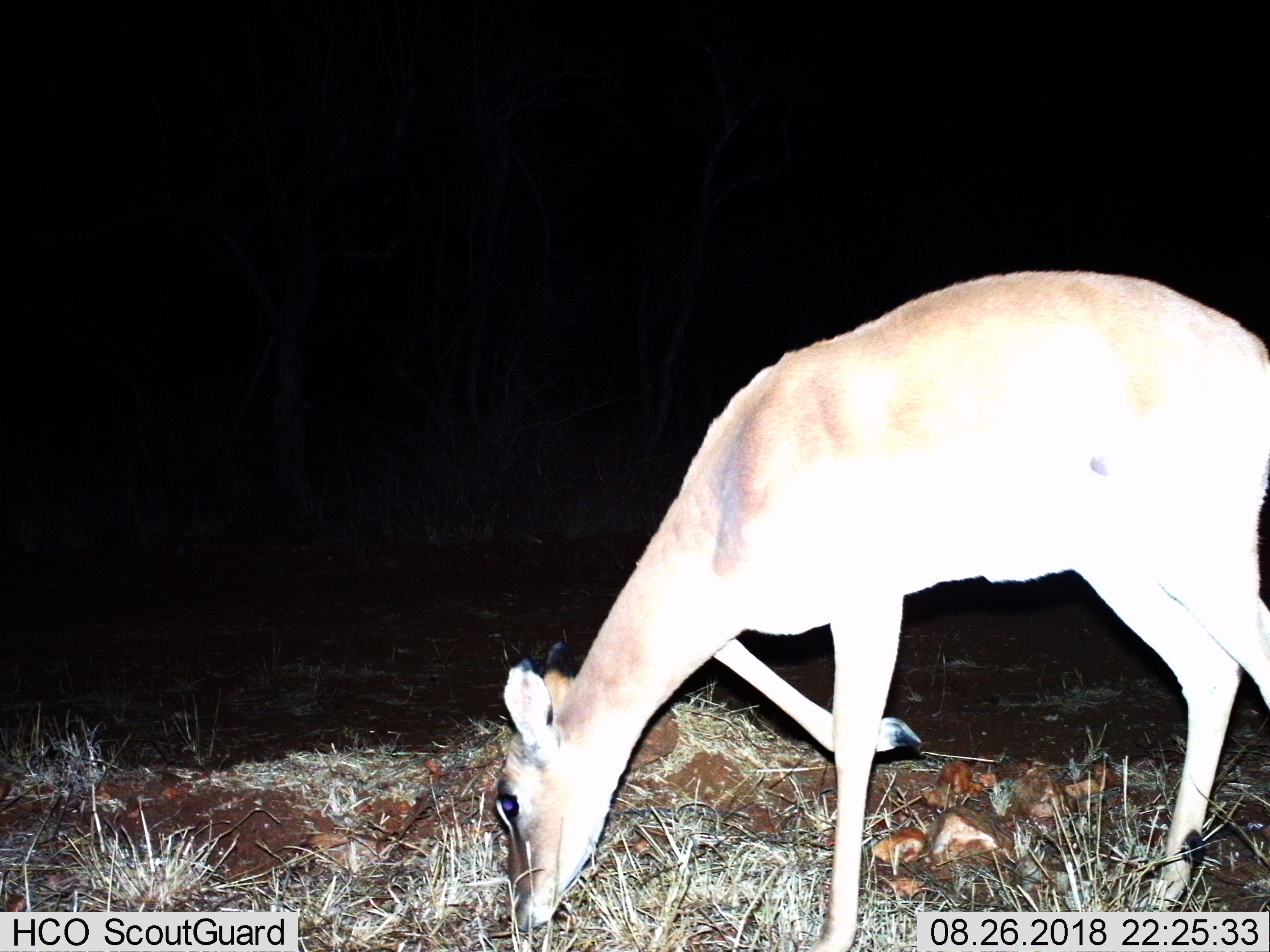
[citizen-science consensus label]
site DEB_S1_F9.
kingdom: Animalia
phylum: Chordata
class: Mammalia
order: Artiodactyla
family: Bovidae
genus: Aepyceros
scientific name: Aepyceros melampus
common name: impala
Impala (Aepyceros melampus), count 1. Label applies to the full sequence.